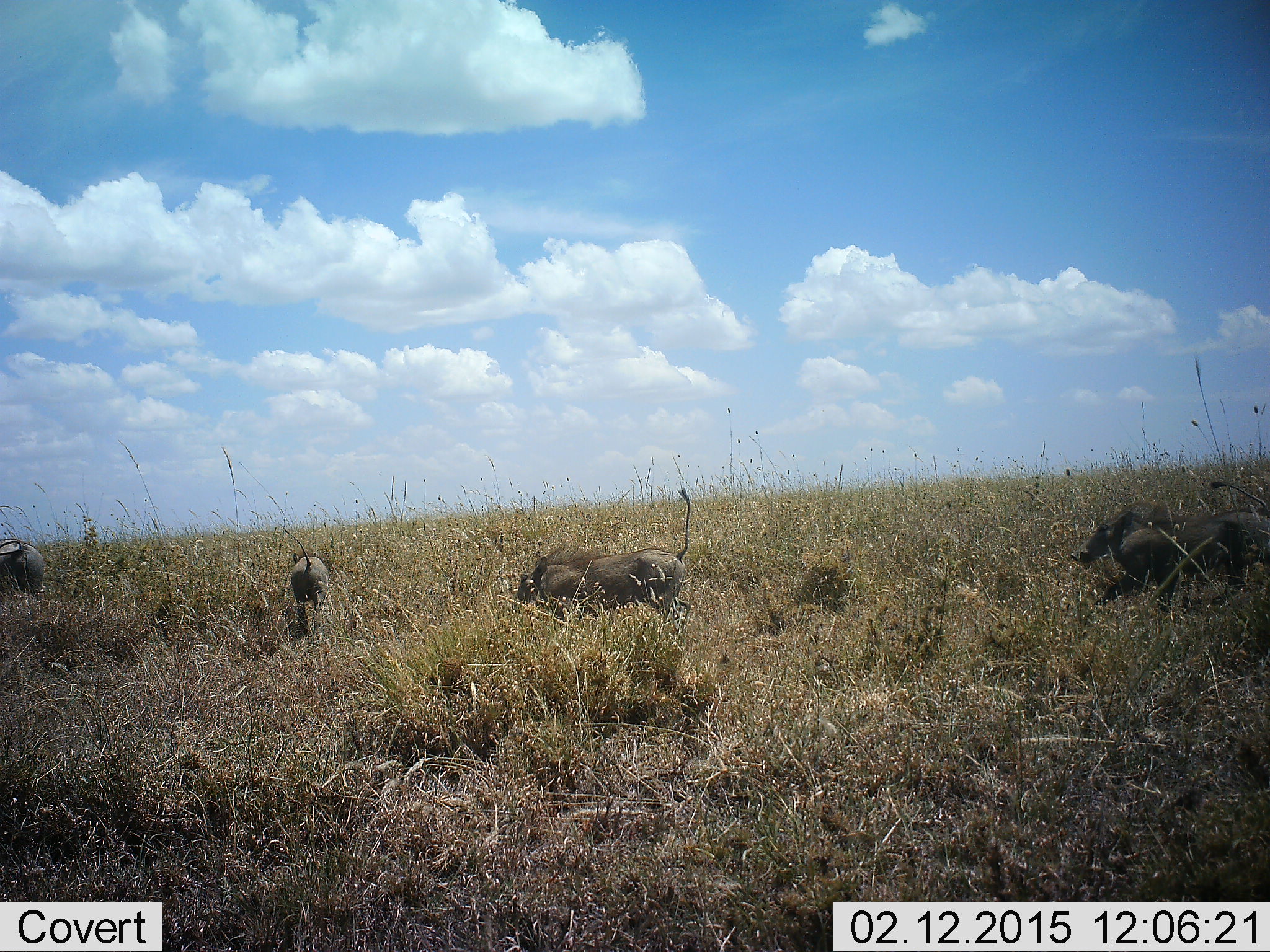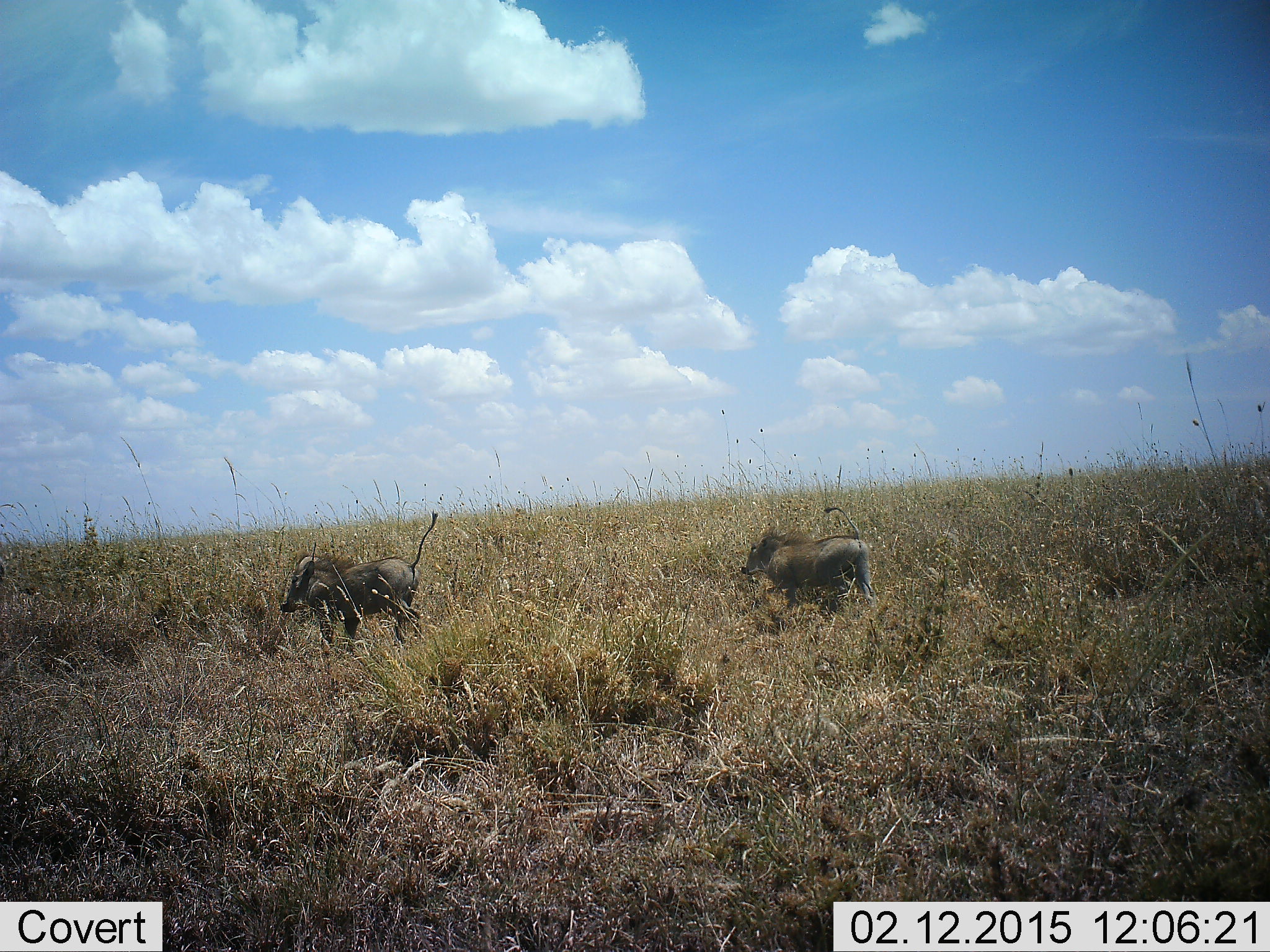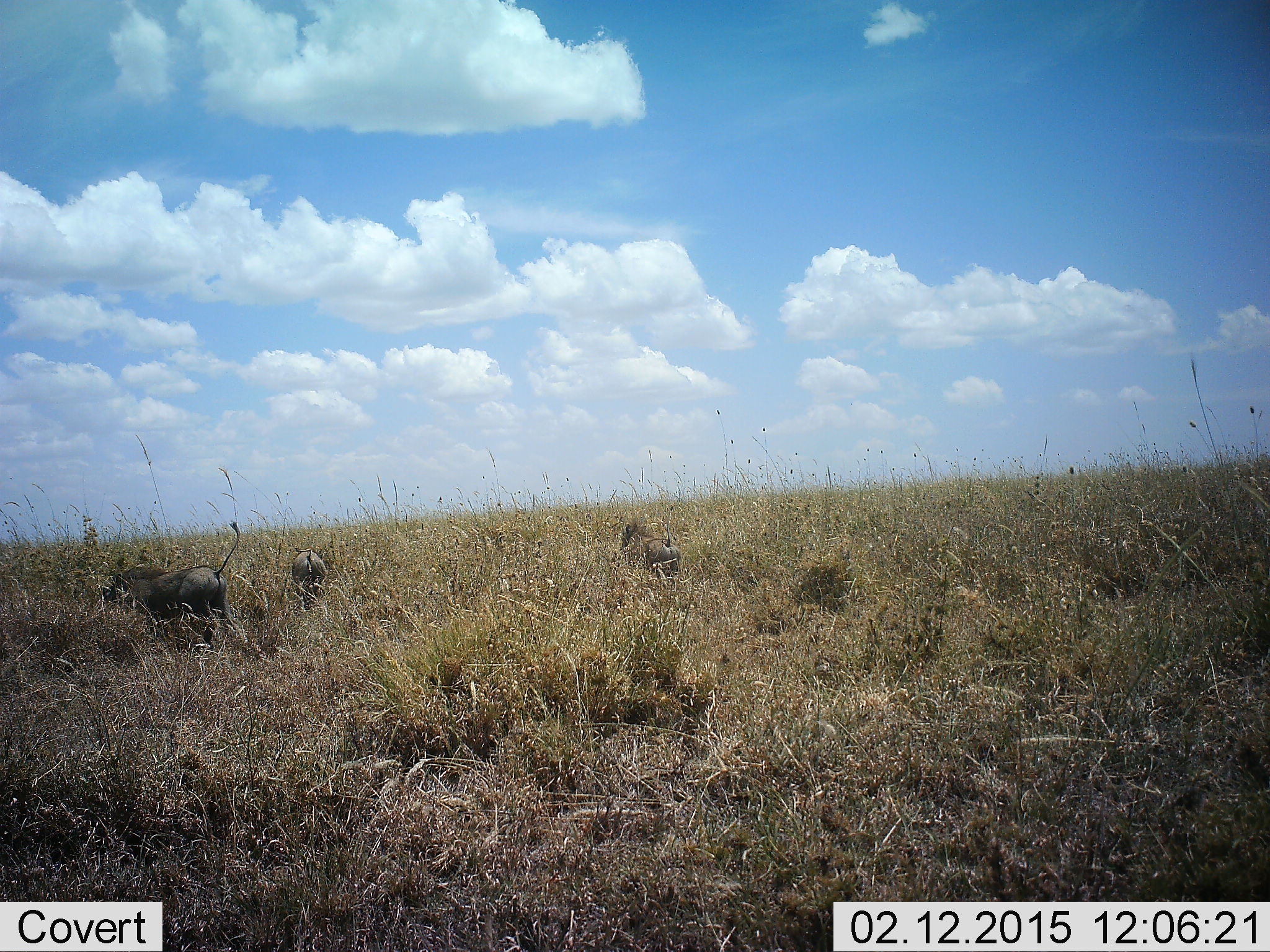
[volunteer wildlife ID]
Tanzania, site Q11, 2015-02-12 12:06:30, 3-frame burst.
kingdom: Animalia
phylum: Chordata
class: Mammalia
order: Artiodactyla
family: Suidae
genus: Phacochoerus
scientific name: Phacochoerus africanus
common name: warthog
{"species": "warthog (Phacochoerus africanus)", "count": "4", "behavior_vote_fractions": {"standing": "10%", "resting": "0%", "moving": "90%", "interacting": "0%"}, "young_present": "30%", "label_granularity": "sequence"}